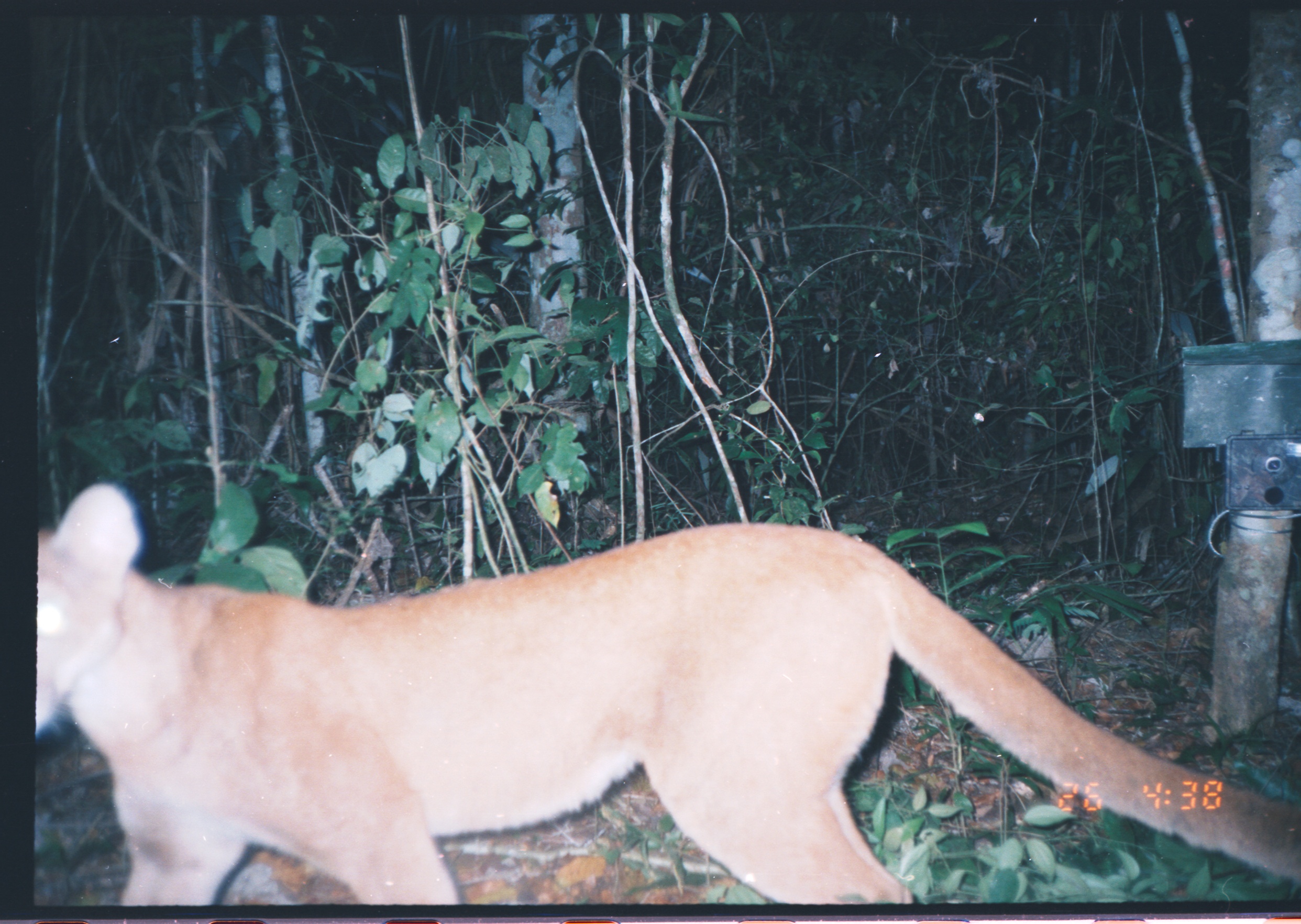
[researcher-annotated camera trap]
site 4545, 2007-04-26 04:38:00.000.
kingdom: Animalia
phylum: Chordata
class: Mammalia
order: Carnivora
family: Felidae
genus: Puma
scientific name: Puma concolor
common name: mountain lion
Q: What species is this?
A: Puma concolor (mountain lion).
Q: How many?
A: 1.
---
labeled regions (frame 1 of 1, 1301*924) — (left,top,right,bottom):
puma concolor: (36,480,1301,905)